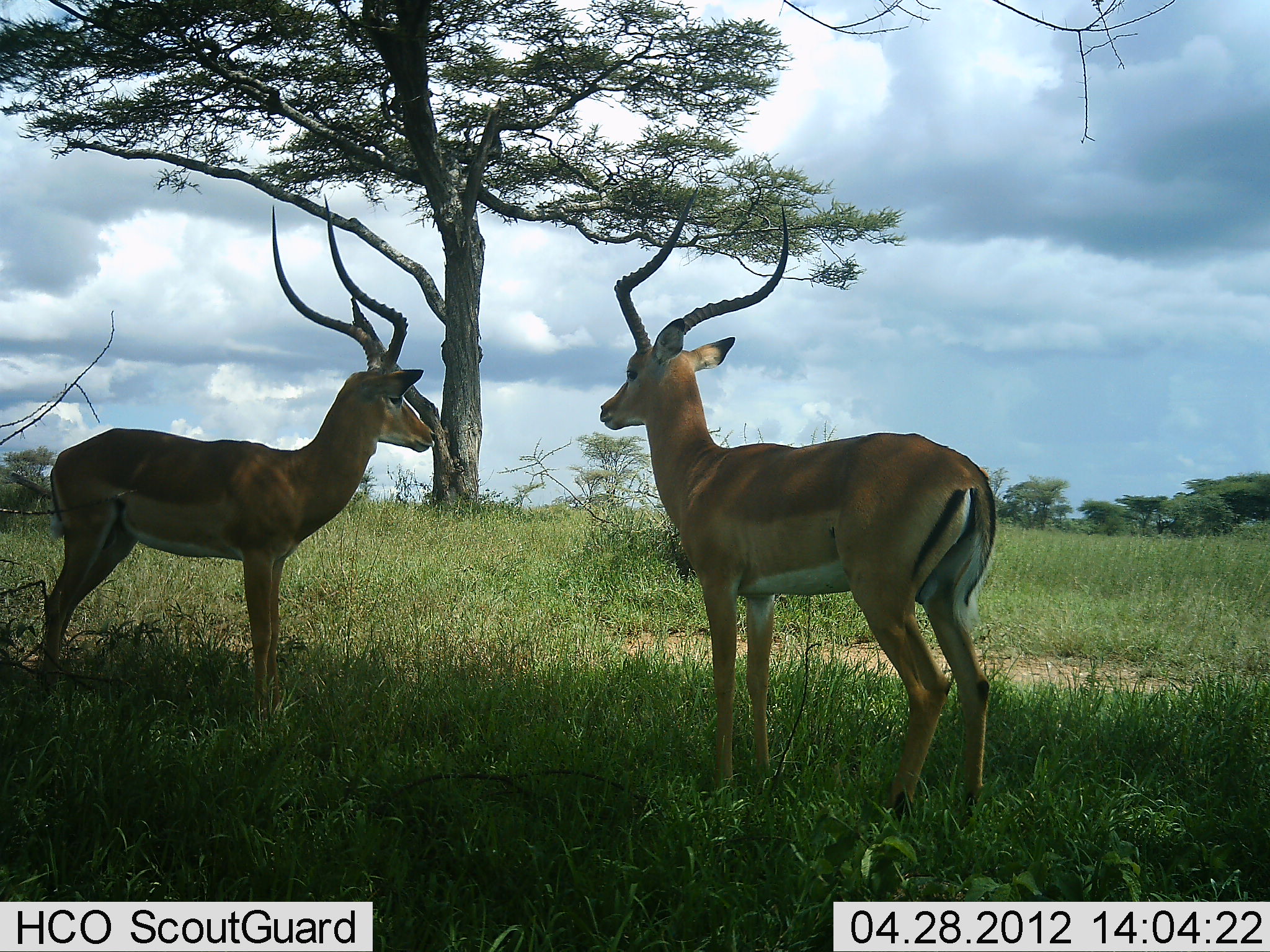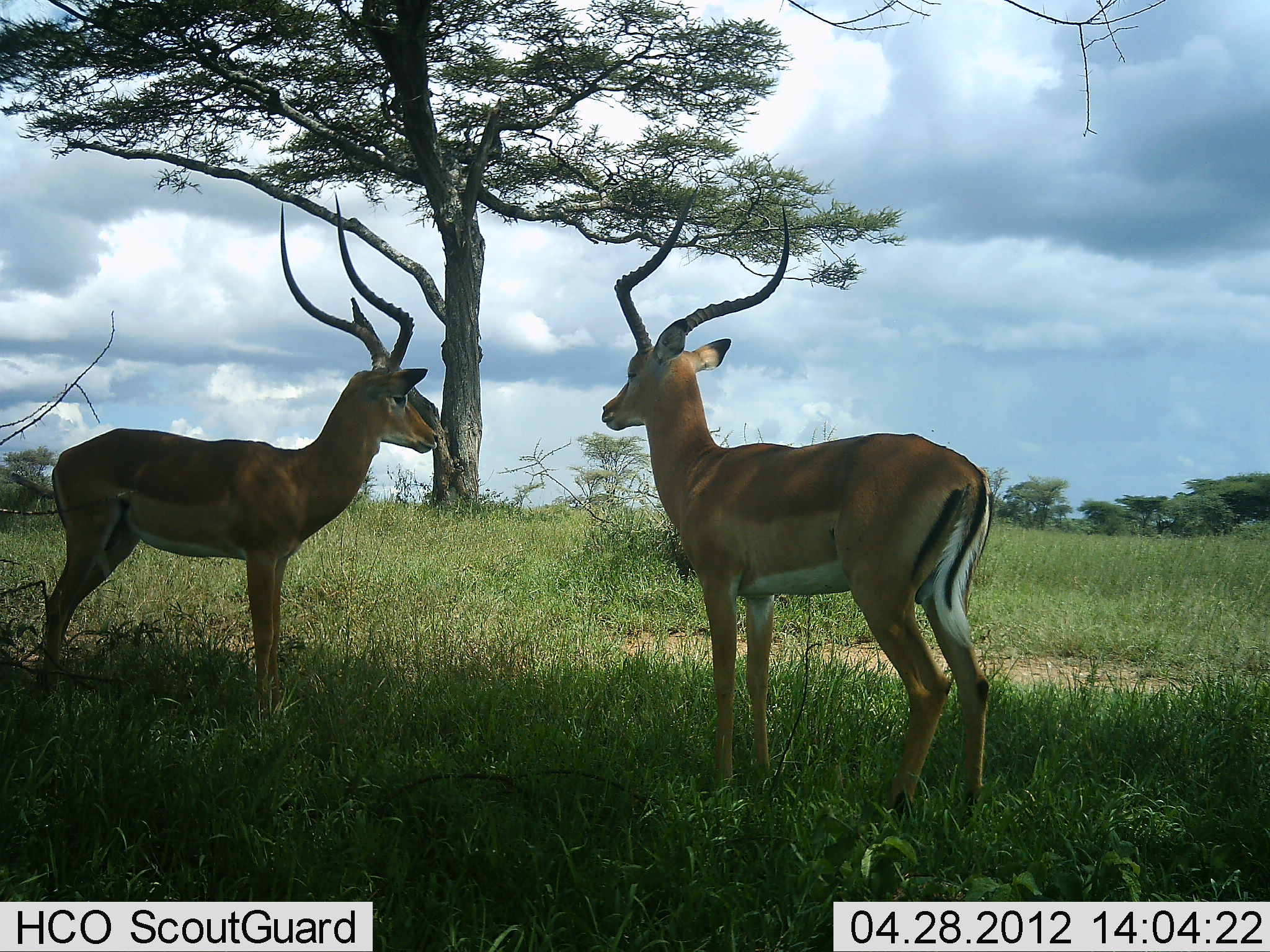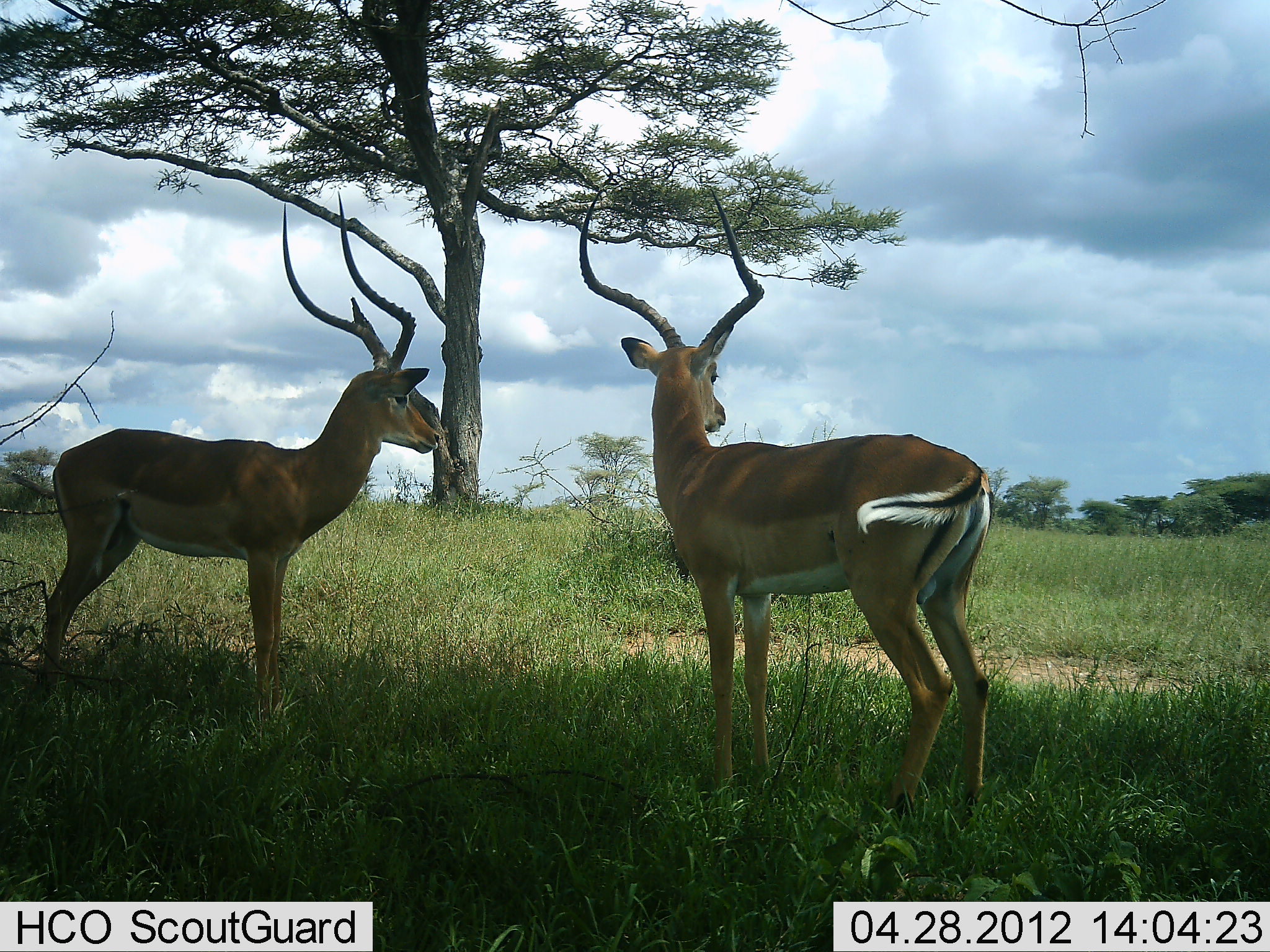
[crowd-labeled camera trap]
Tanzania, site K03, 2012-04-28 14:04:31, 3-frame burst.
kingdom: Animalia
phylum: Chordata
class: Mammalia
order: Artiodactyla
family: Bovidae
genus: Aepyceros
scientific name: Aepyceros melampus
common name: impala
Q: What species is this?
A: Impala (Aepyceros melampus).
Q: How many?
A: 2.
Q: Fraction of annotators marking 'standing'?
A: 97%.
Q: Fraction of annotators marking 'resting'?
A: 3%.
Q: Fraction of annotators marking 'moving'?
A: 3%.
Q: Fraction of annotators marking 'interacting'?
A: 8%.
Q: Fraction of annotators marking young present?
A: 0%.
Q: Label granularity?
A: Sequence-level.